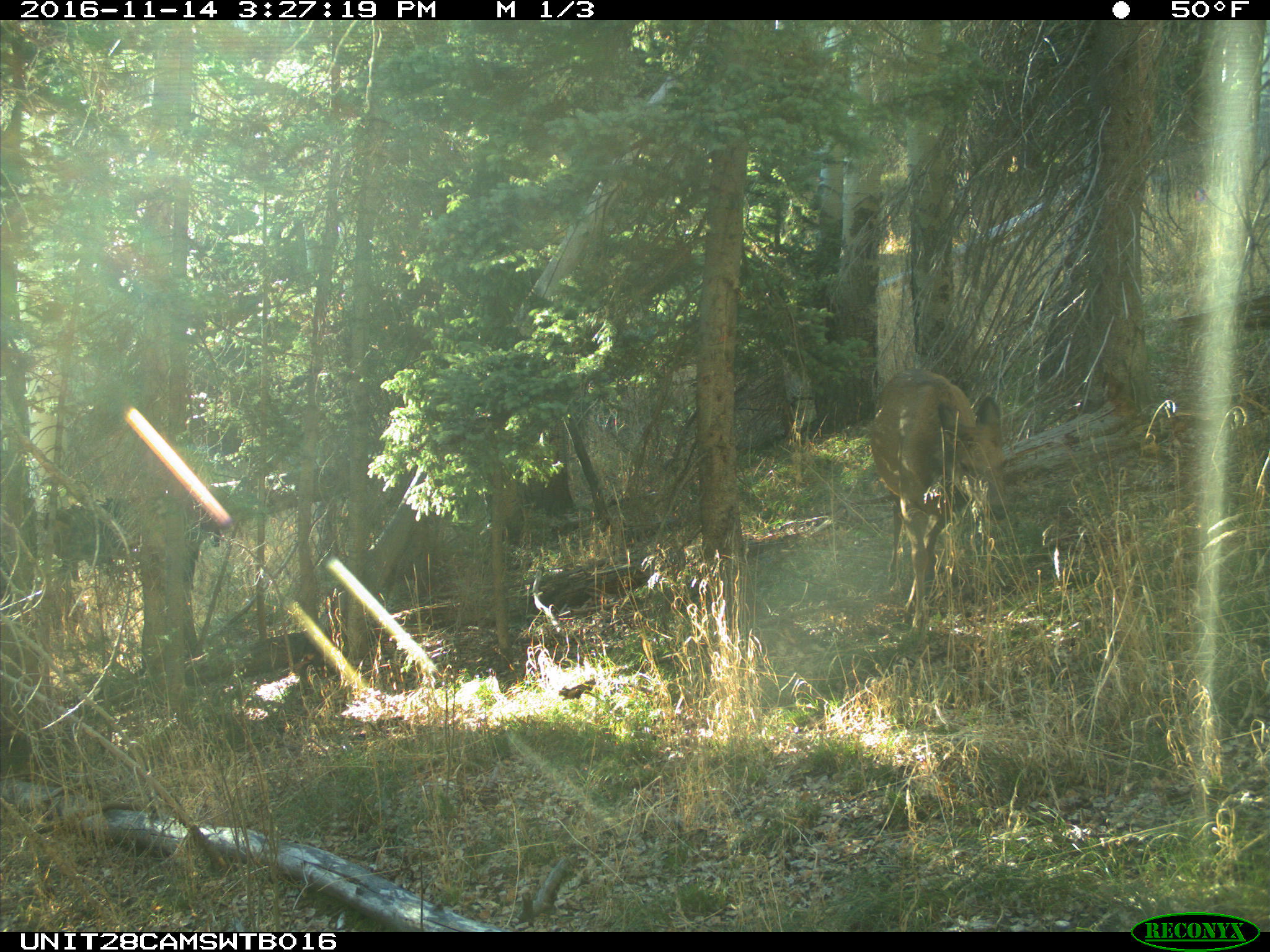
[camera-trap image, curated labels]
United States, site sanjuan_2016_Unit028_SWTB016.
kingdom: Animalia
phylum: Chordata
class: Mammalia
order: Artiodactyla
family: Cervidae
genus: Cervus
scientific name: Cervus elaphus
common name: red deer